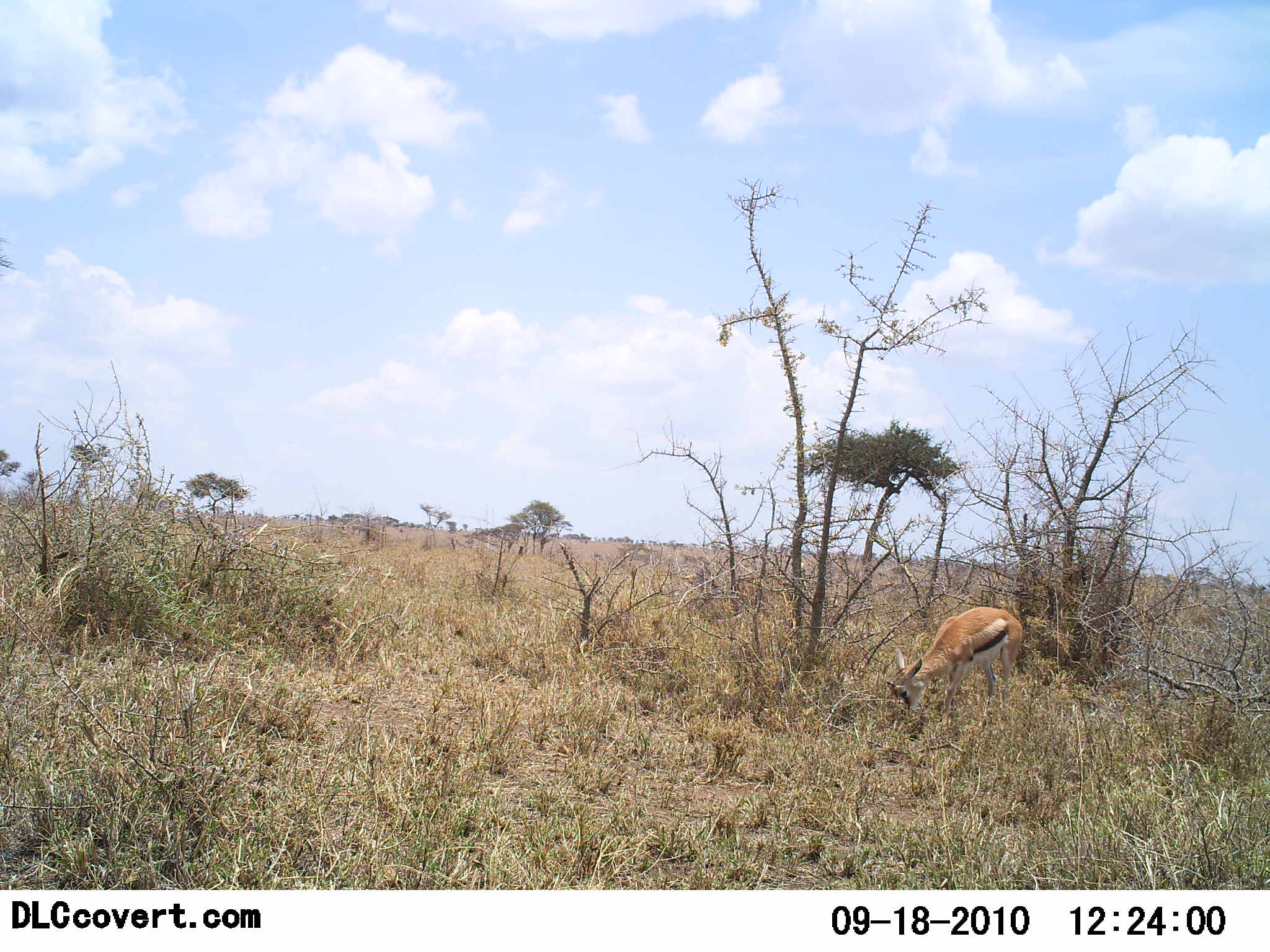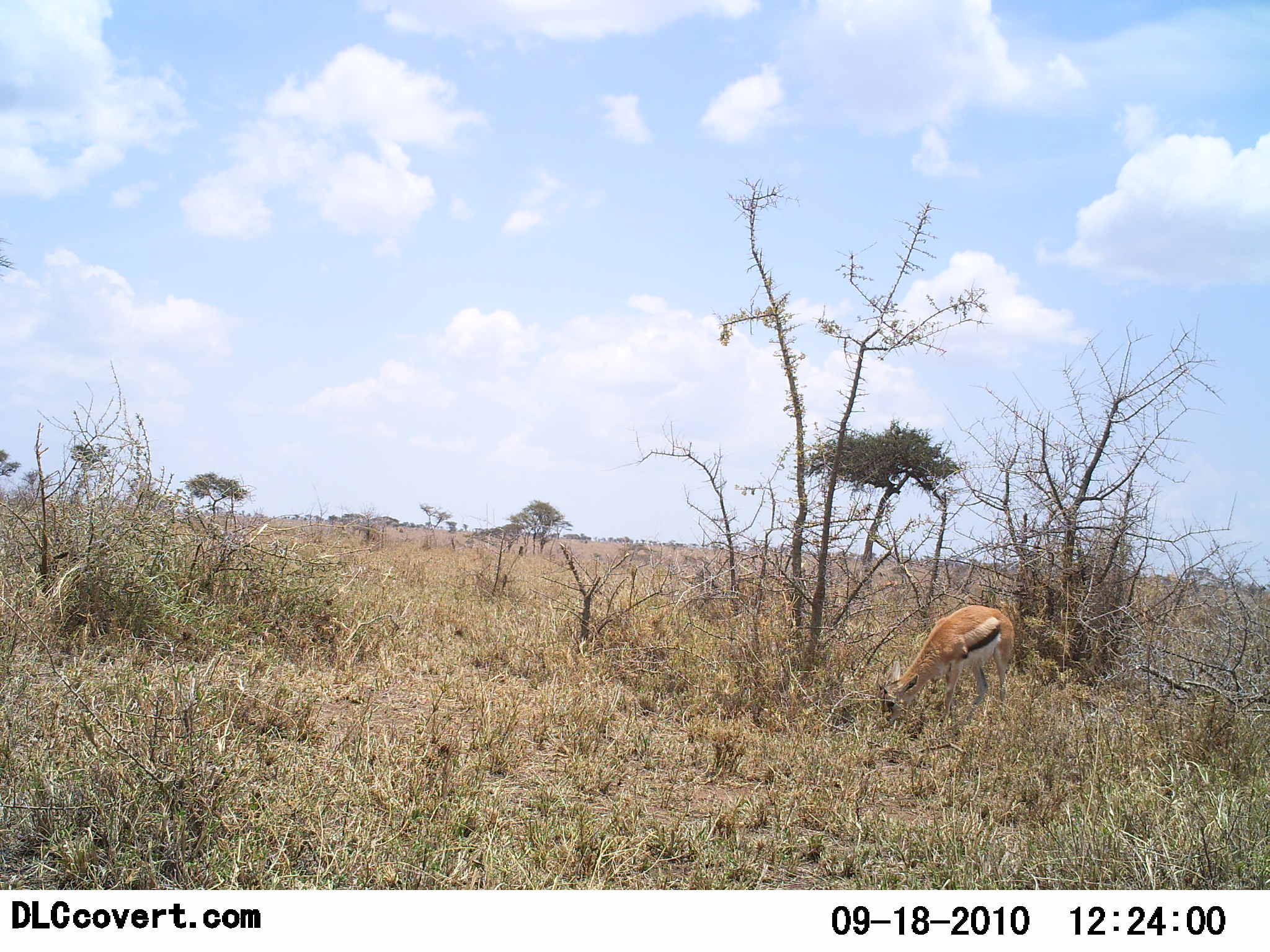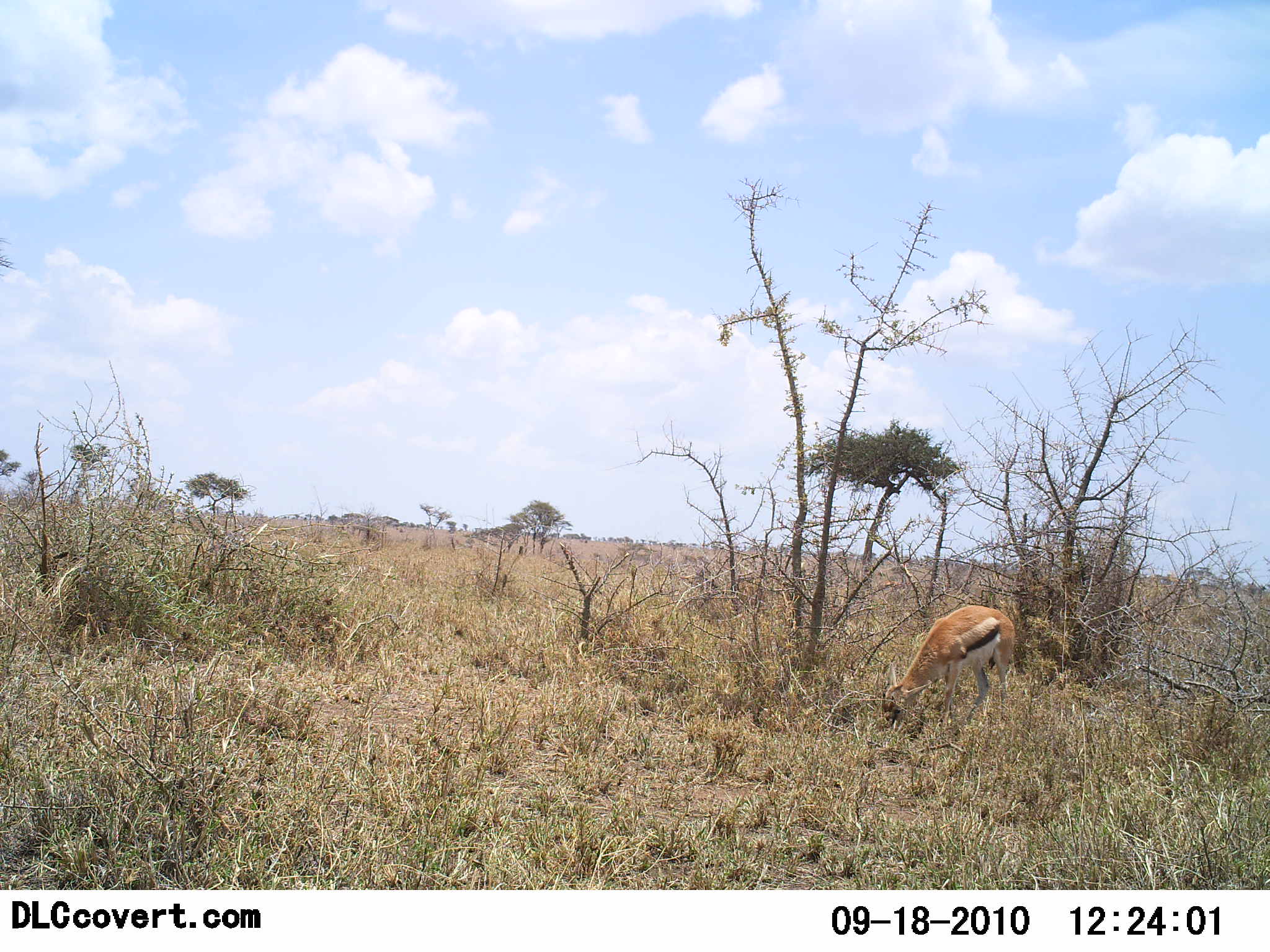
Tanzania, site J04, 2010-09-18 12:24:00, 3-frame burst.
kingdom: Animalia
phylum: Chordata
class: Mammalia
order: Artiodactyla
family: Bovidae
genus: Eudorcas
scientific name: Eudorcas thomsonii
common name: thomson's gazelle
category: gazellethomsons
Gazellethomsons (thomson's gazelle) (Eudorcas thomsonii), count 1. Behavior (volunteer vote fractions): standing 7%, resting 0%, moving 0%, interacting 0%. Young present (vote fraction): 0%. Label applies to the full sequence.